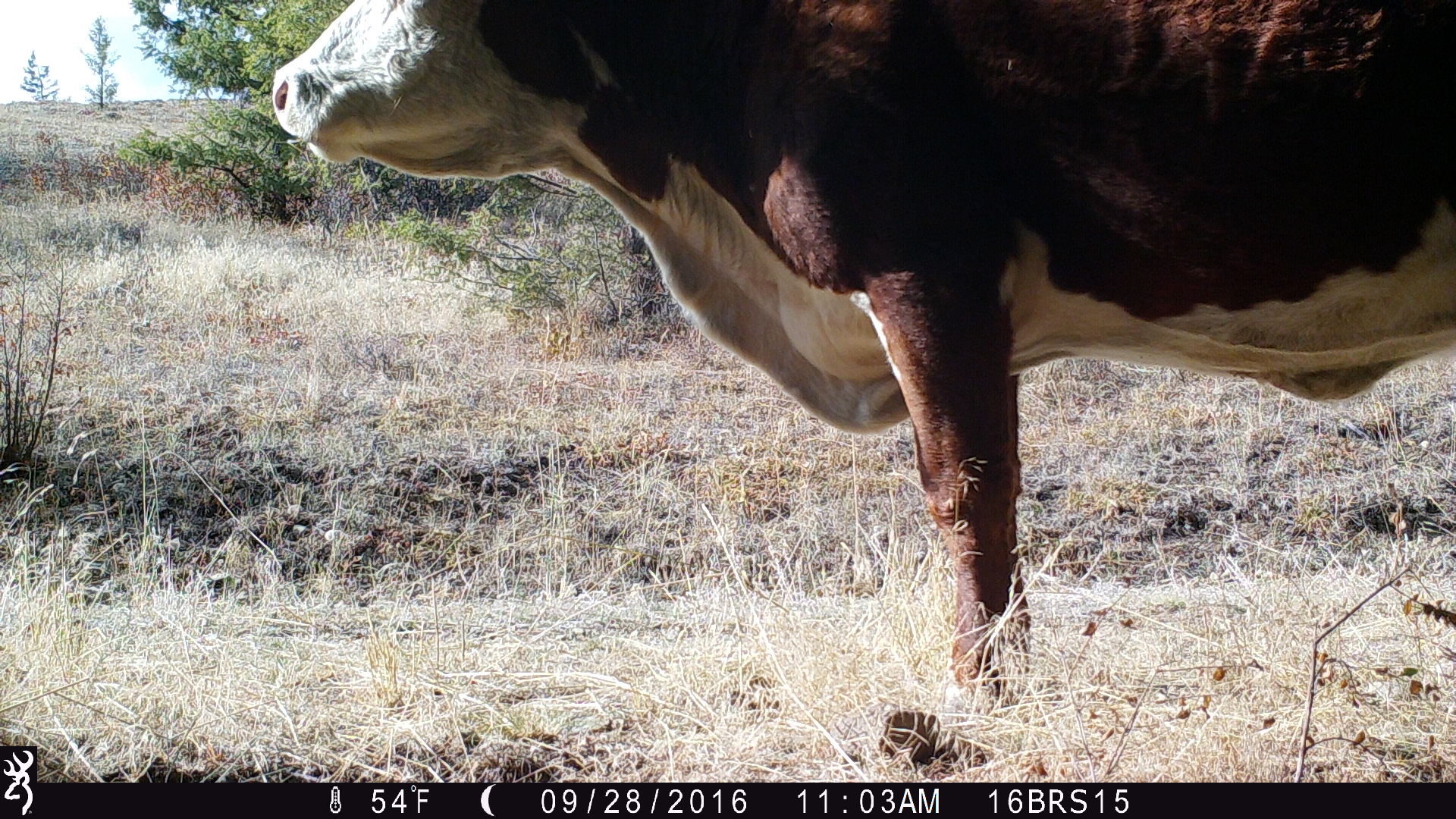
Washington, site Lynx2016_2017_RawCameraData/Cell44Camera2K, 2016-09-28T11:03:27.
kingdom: Animalia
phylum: Chordata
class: Mammalia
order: Artiodactyla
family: Bovidae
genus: Bos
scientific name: Bos taurus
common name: domestic cattle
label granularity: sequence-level